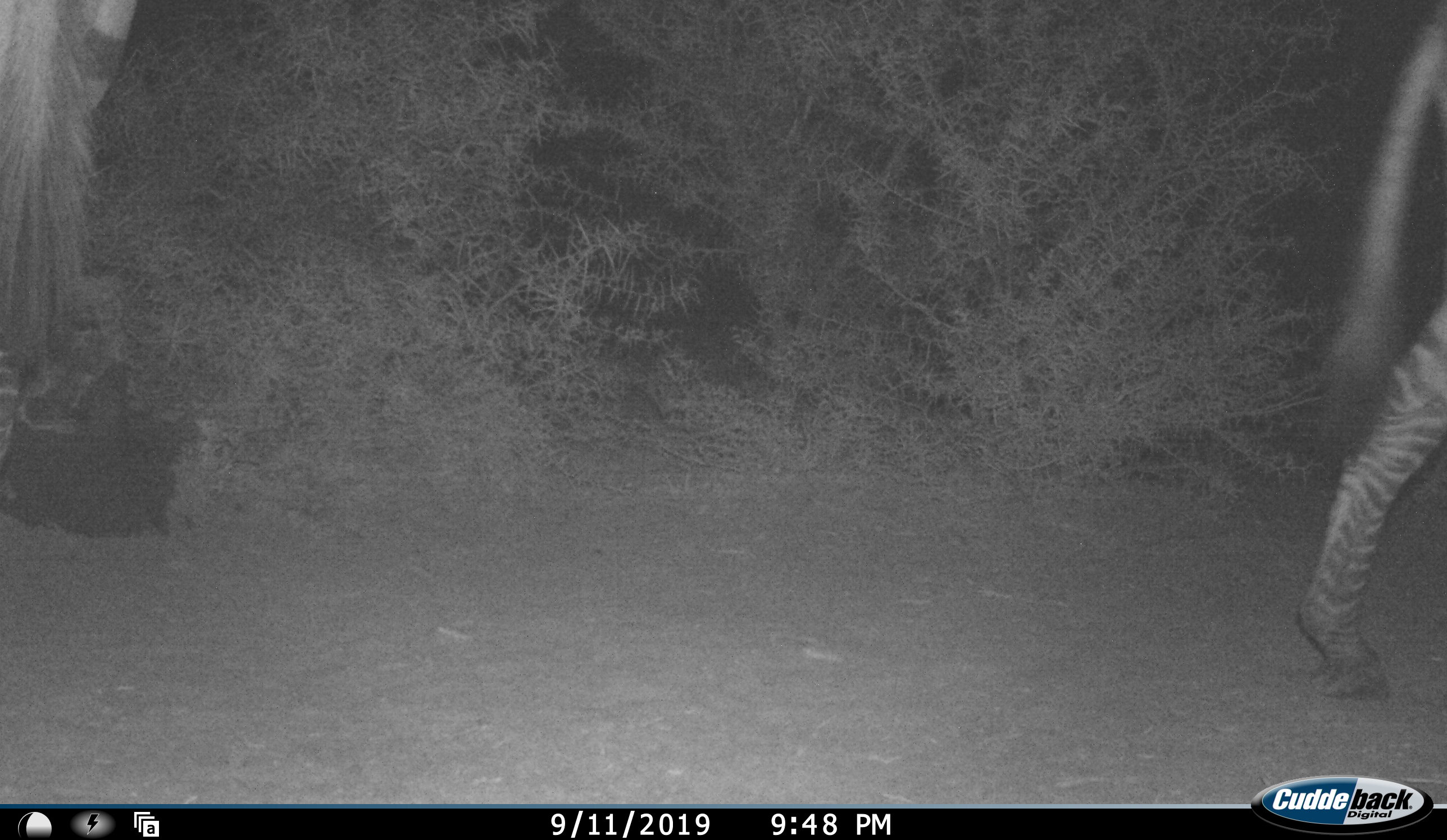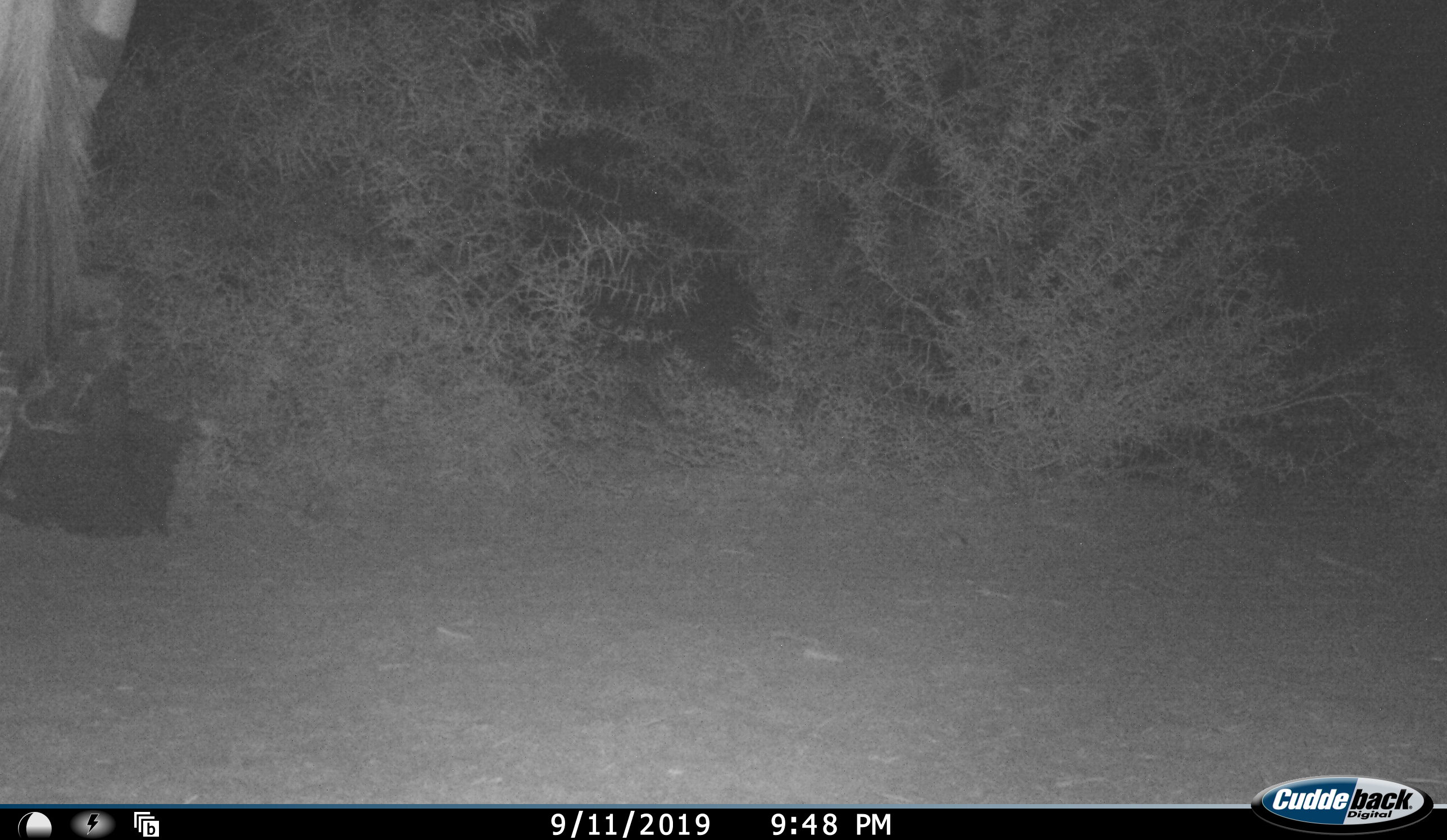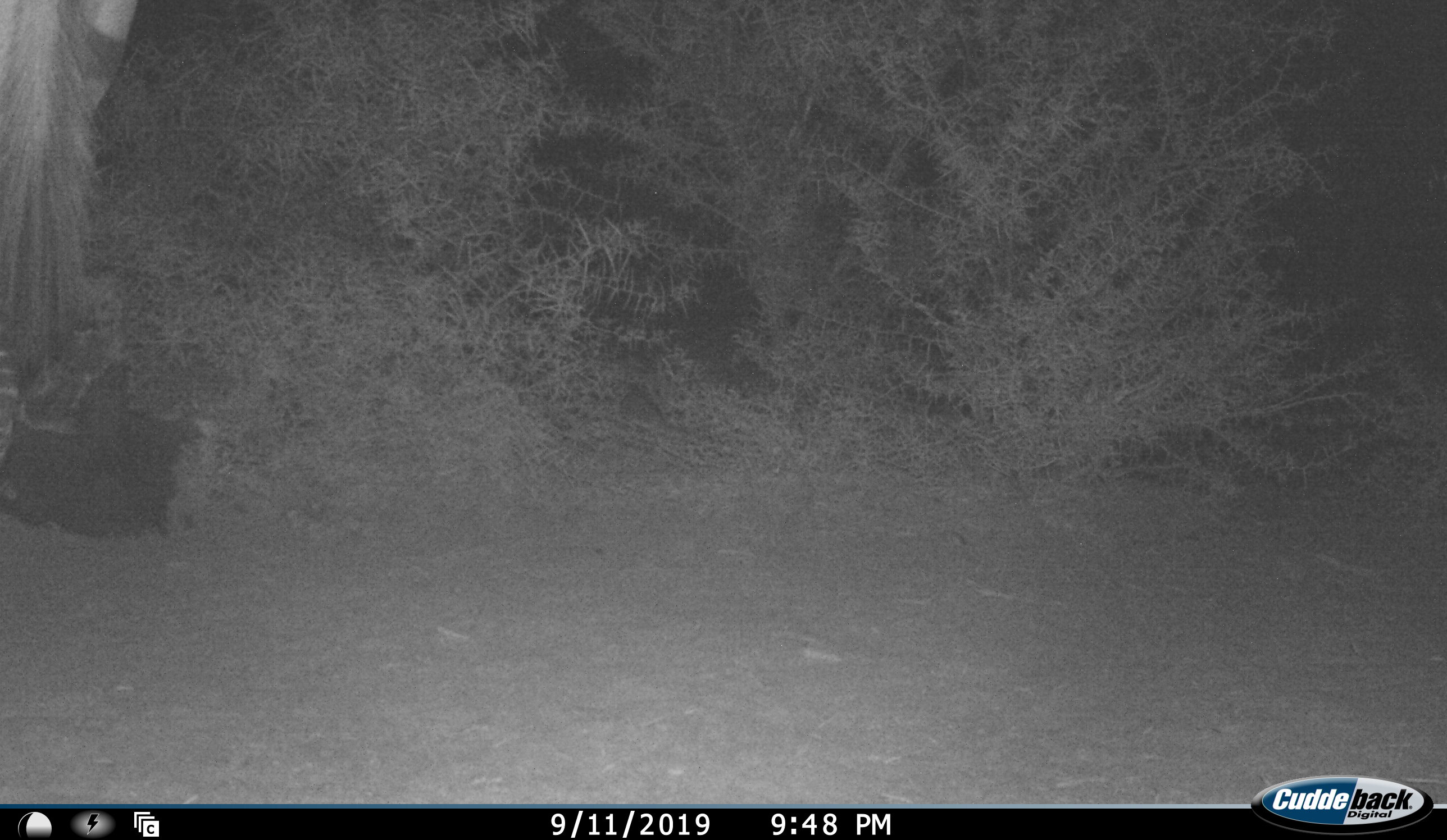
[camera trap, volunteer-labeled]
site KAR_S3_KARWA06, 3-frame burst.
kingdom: Animalia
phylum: Chordata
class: Mammalia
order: Perissodactyla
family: Equidae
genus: Equus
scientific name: Equus zebra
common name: mountain zebra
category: zebramountain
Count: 2.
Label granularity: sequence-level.